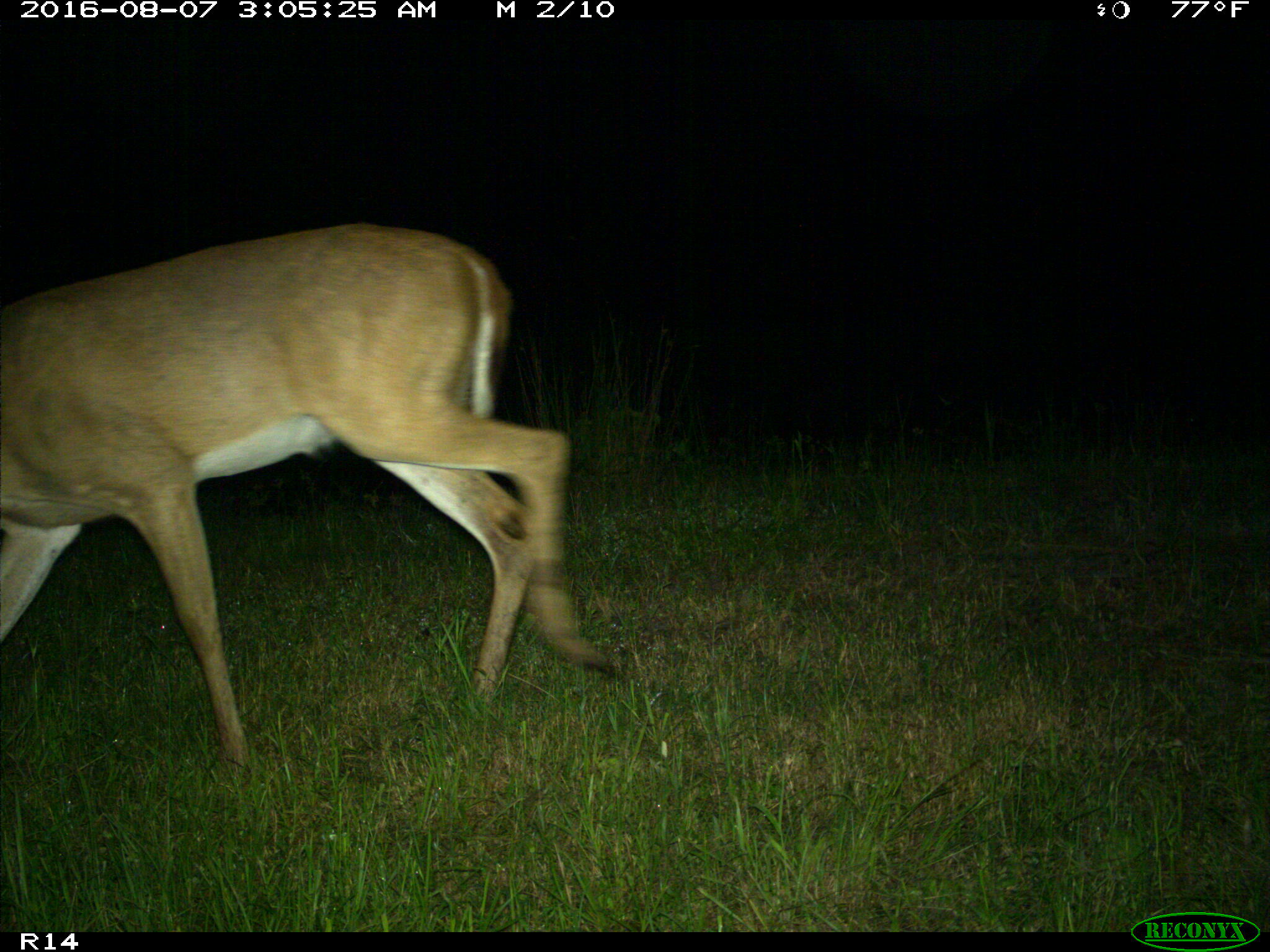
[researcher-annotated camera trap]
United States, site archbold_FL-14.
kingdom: Animalia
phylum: Chordata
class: Mammalia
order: Artiodactyla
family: Cervidae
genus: Odocoileus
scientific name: Odocoileus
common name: deer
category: unidentified deer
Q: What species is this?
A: Unidentified deer (deer) (Odocoileus).